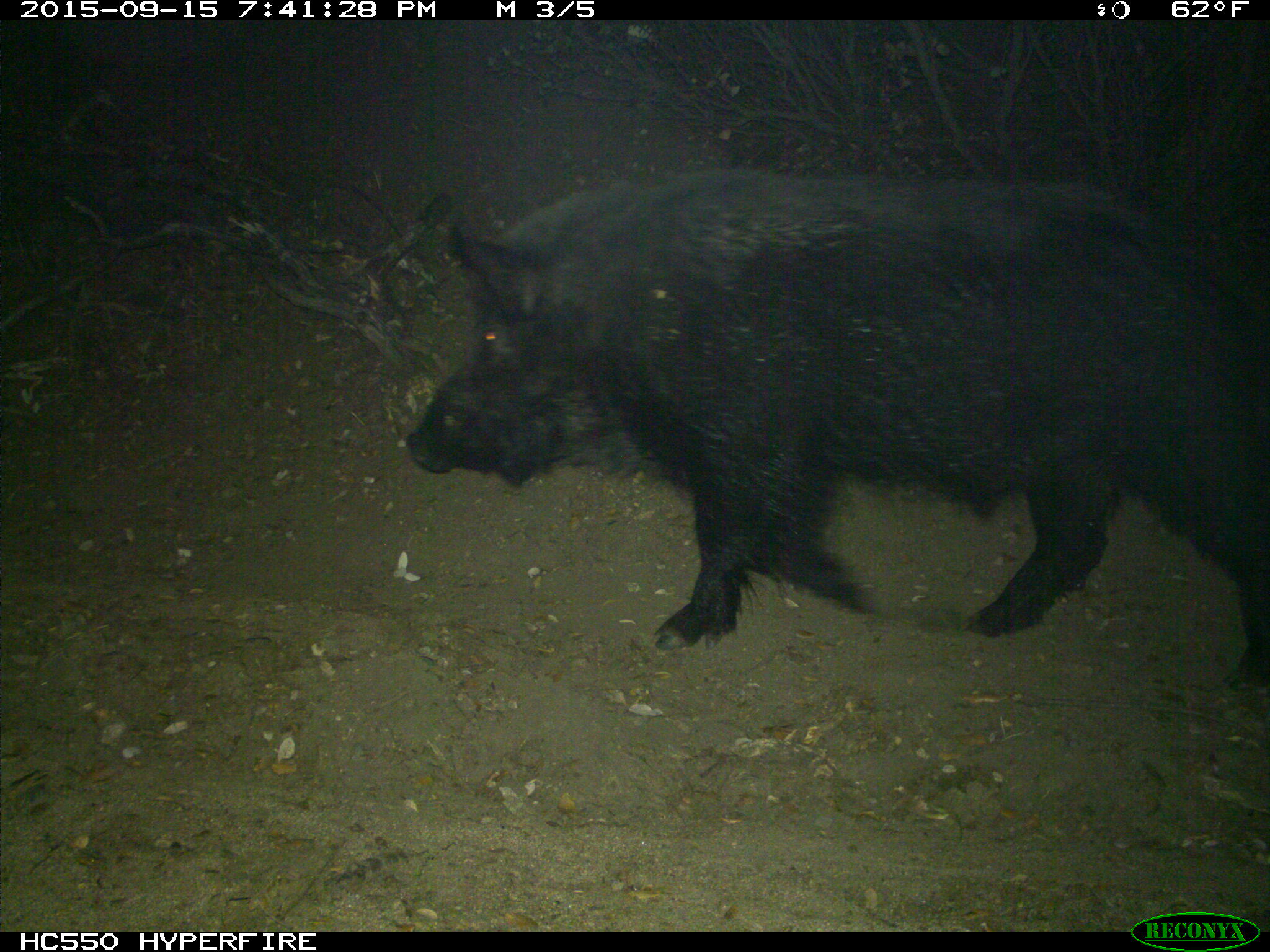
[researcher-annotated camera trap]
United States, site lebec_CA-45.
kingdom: Animalia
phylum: Chordata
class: Mammalia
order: Artiodactyla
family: Suidae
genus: Sus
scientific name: Sus scrofa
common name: wild boar